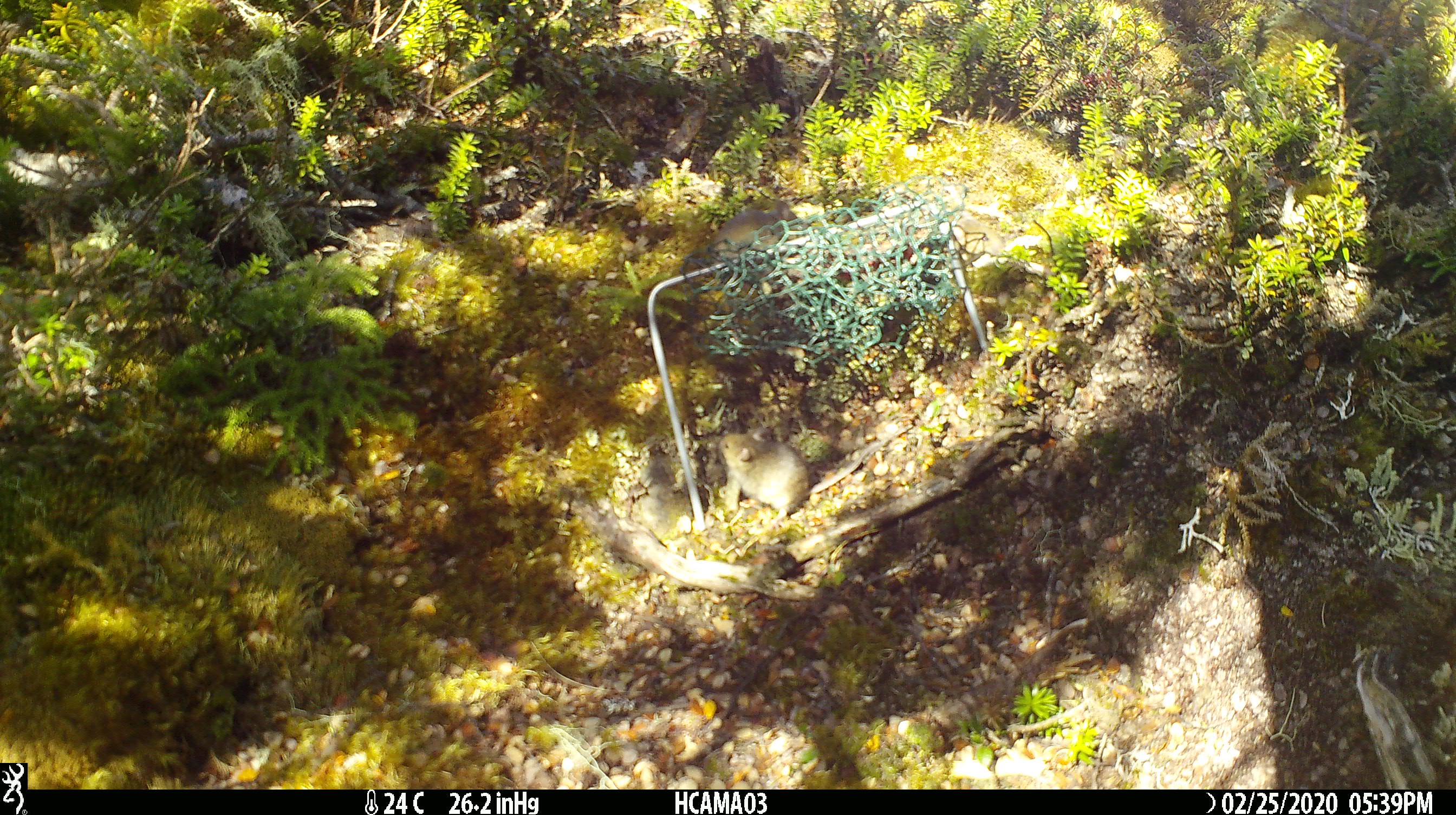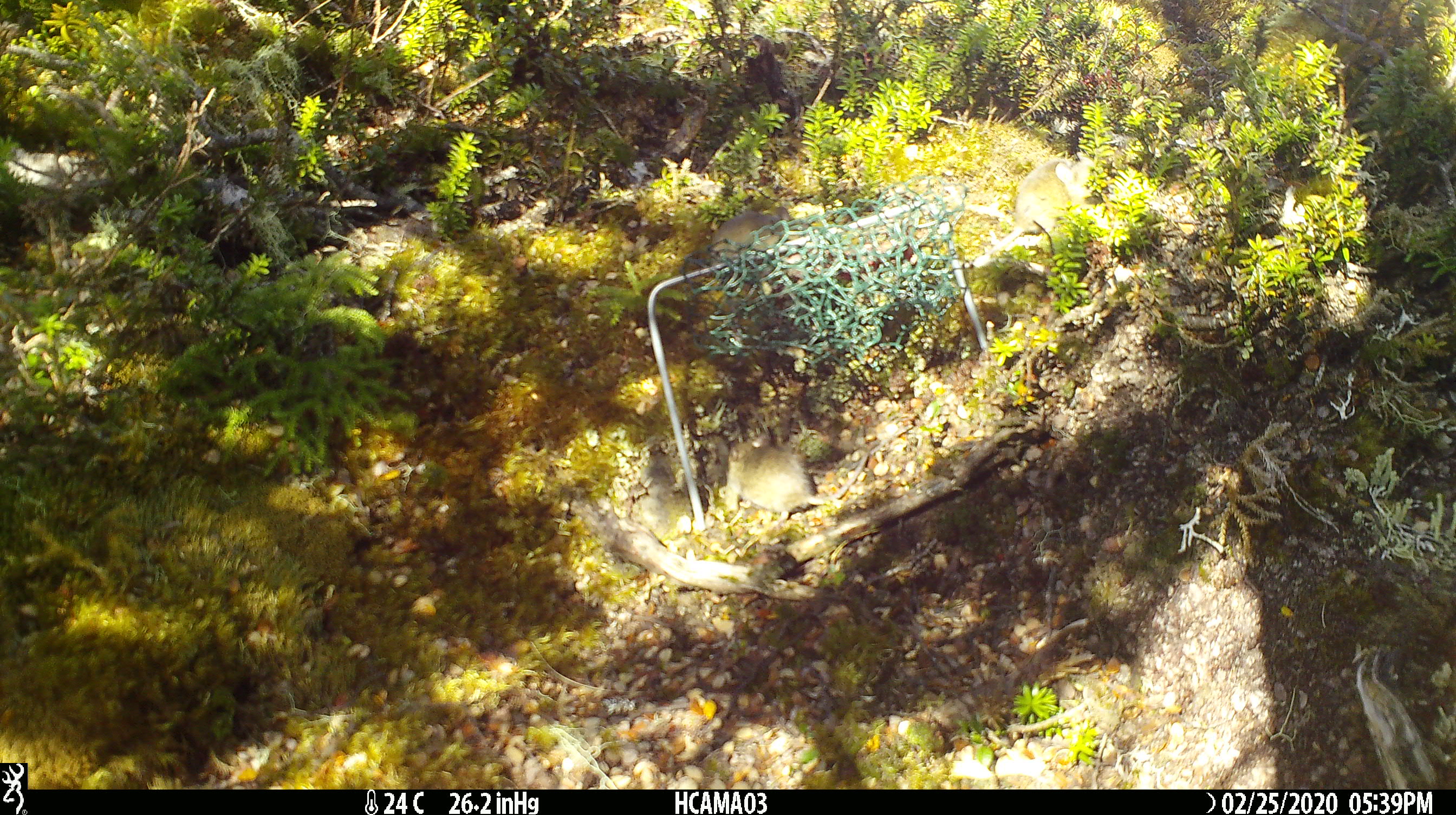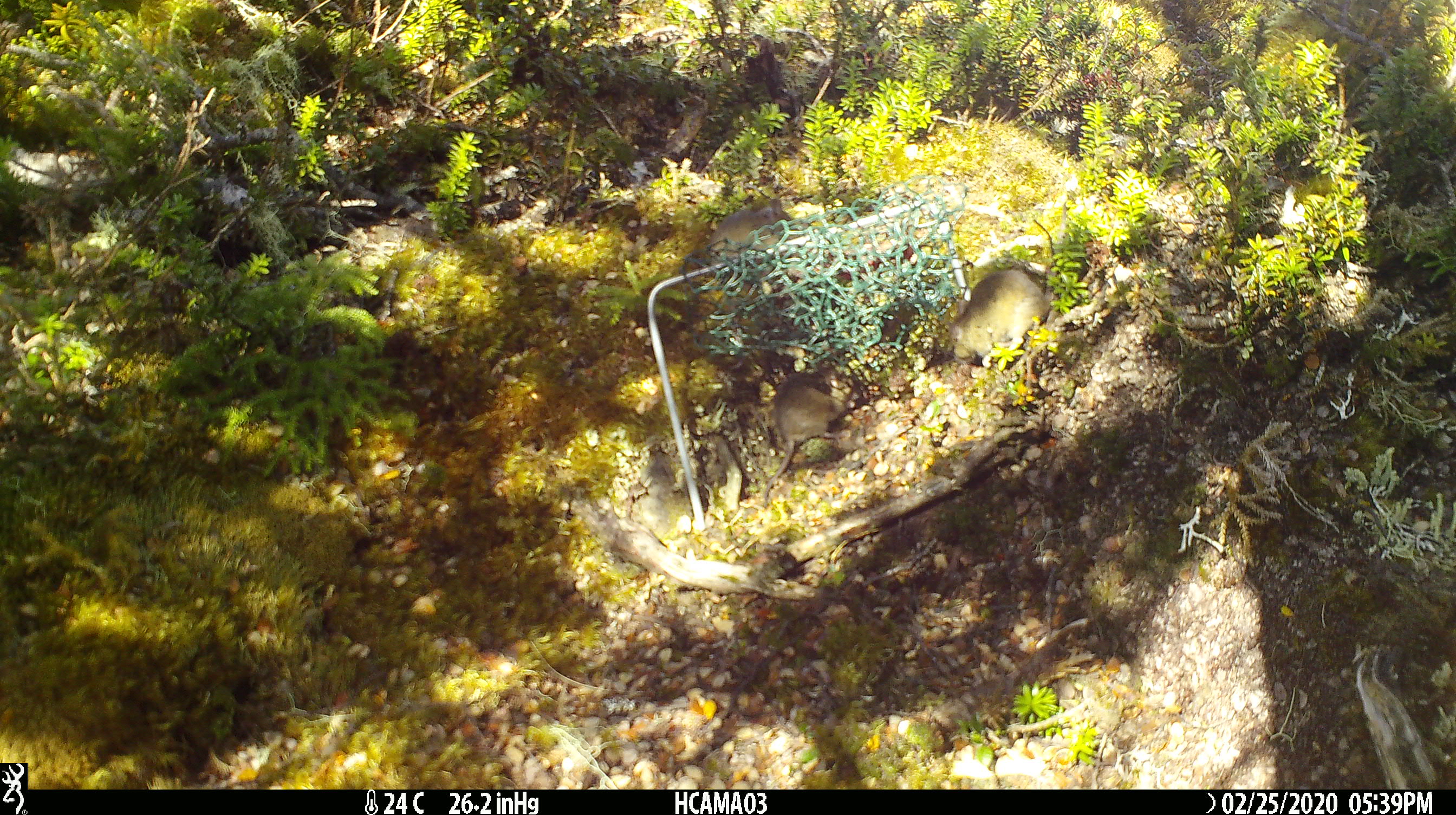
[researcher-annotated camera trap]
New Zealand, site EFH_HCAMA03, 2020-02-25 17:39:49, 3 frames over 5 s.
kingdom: Animalia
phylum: Chordata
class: Mammalia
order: Rodentia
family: Muridae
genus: Mus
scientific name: Mus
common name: mouse